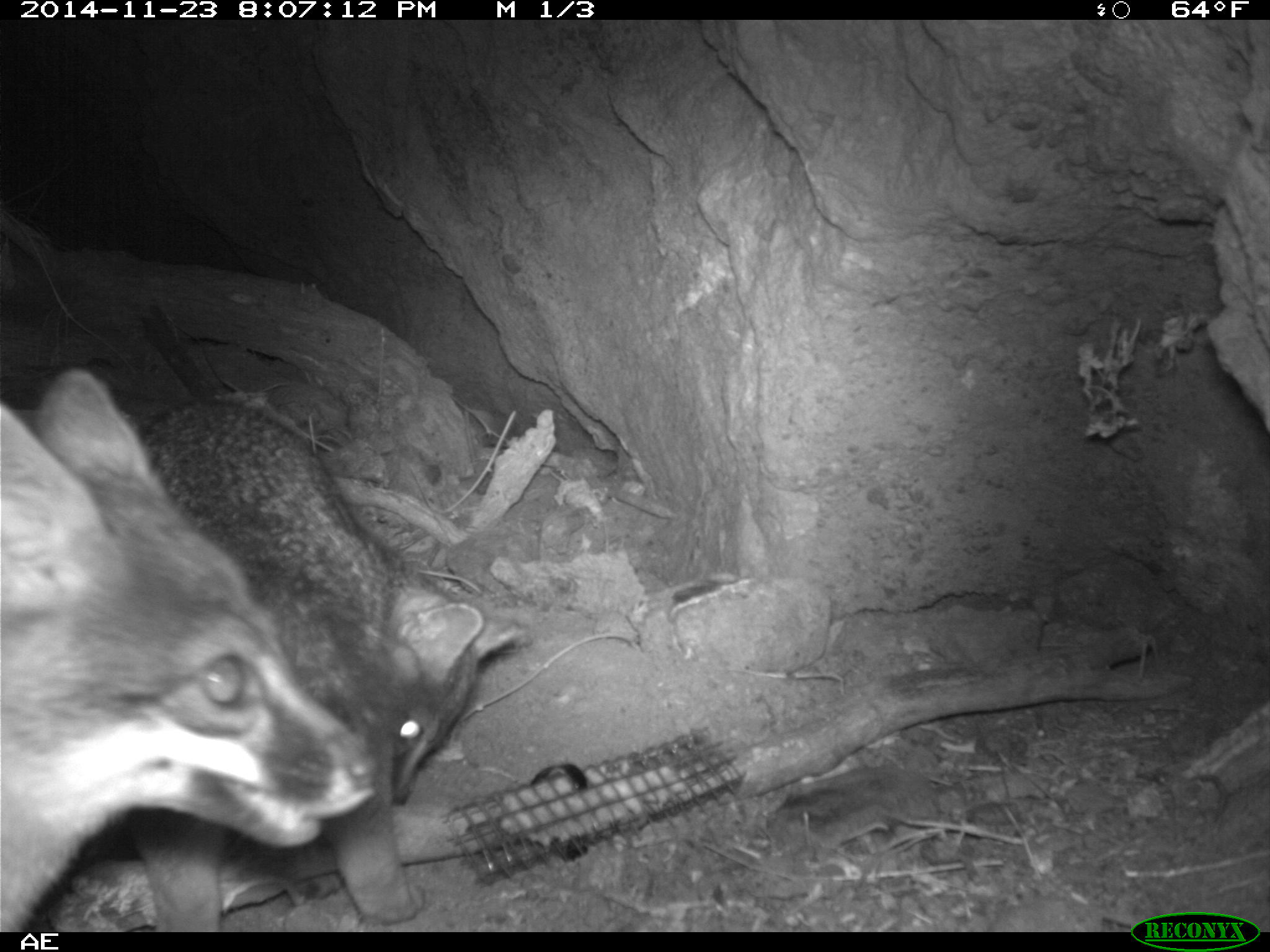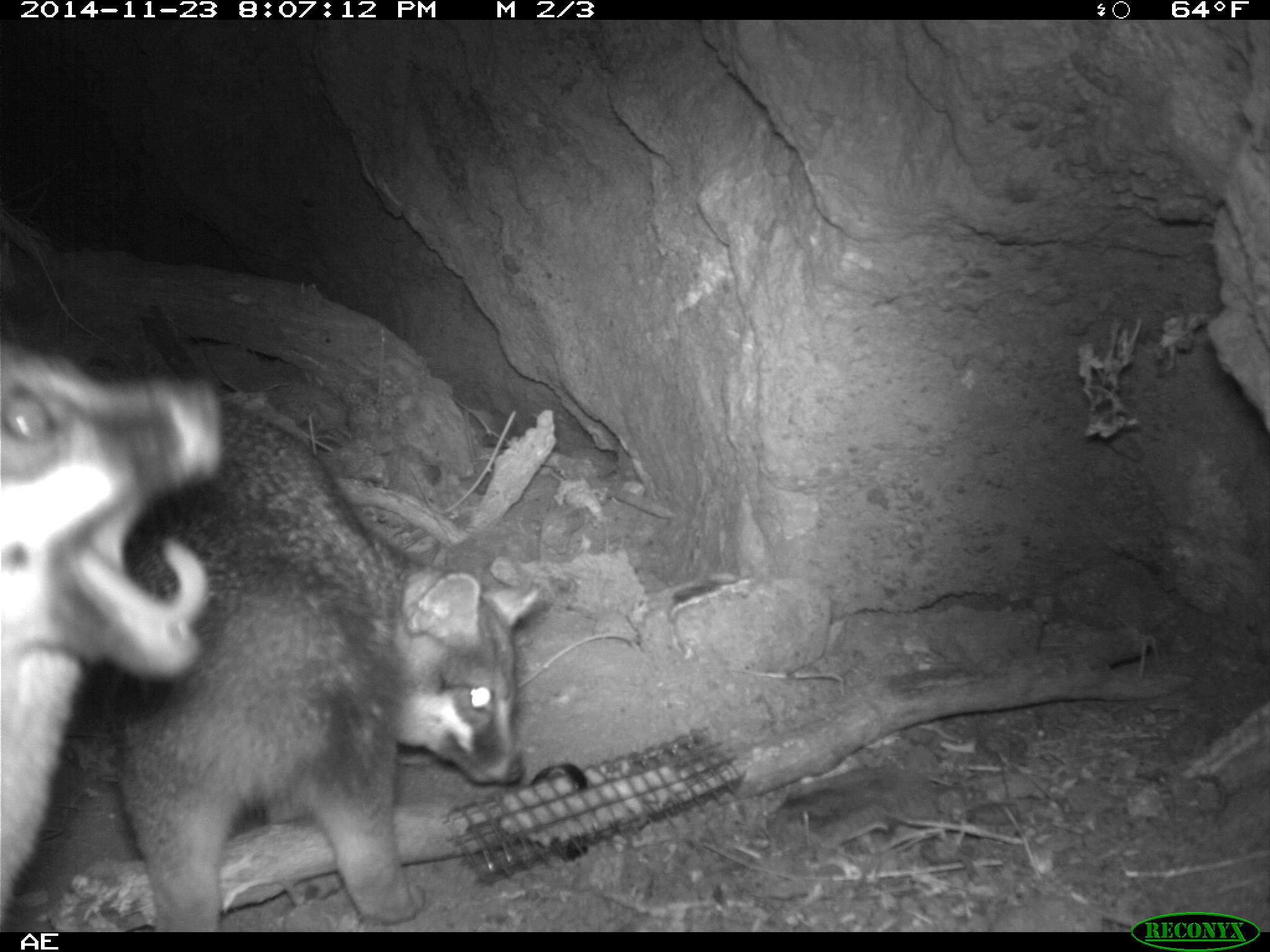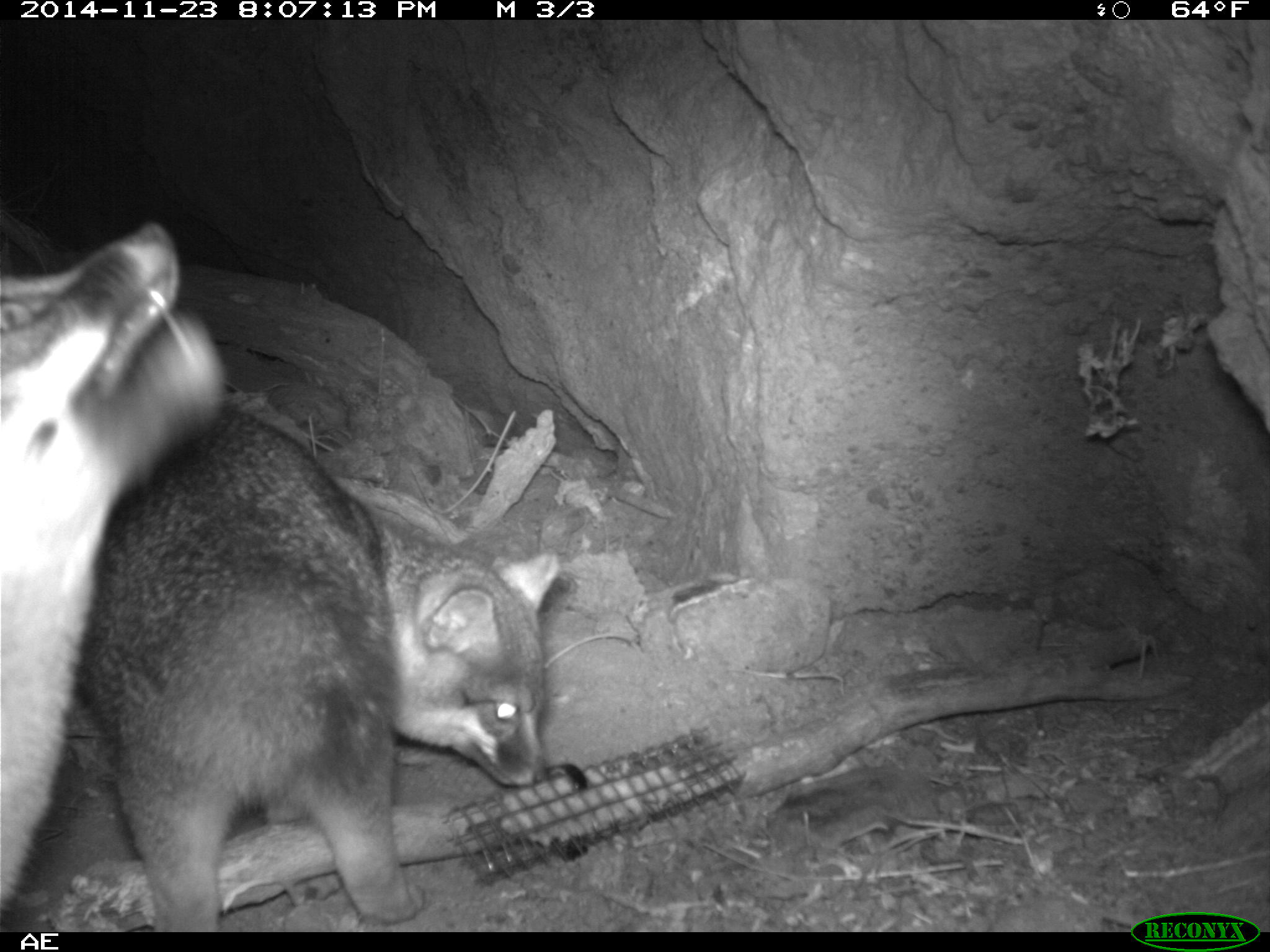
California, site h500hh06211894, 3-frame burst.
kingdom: Animalia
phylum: Chordata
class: Mammalia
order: Carnivora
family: Canidae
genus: Urocyon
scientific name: Urocyon littoralis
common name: island fox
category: fox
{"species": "fox (island fox) (Urocyon littoralis)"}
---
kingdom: Animalia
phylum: Chordata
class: Aves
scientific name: Aves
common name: bird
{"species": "bird (Aves)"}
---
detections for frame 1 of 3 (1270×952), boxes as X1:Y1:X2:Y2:
fox: 131:394:528:930; 0:364:373:930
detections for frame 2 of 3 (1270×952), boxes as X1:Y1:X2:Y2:
fox: 99:395:540:932; 1:337:222:933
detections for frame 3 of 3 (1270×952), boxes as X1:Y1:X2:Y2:
bird: 78:411:567:931
fox: 0:219:230:931